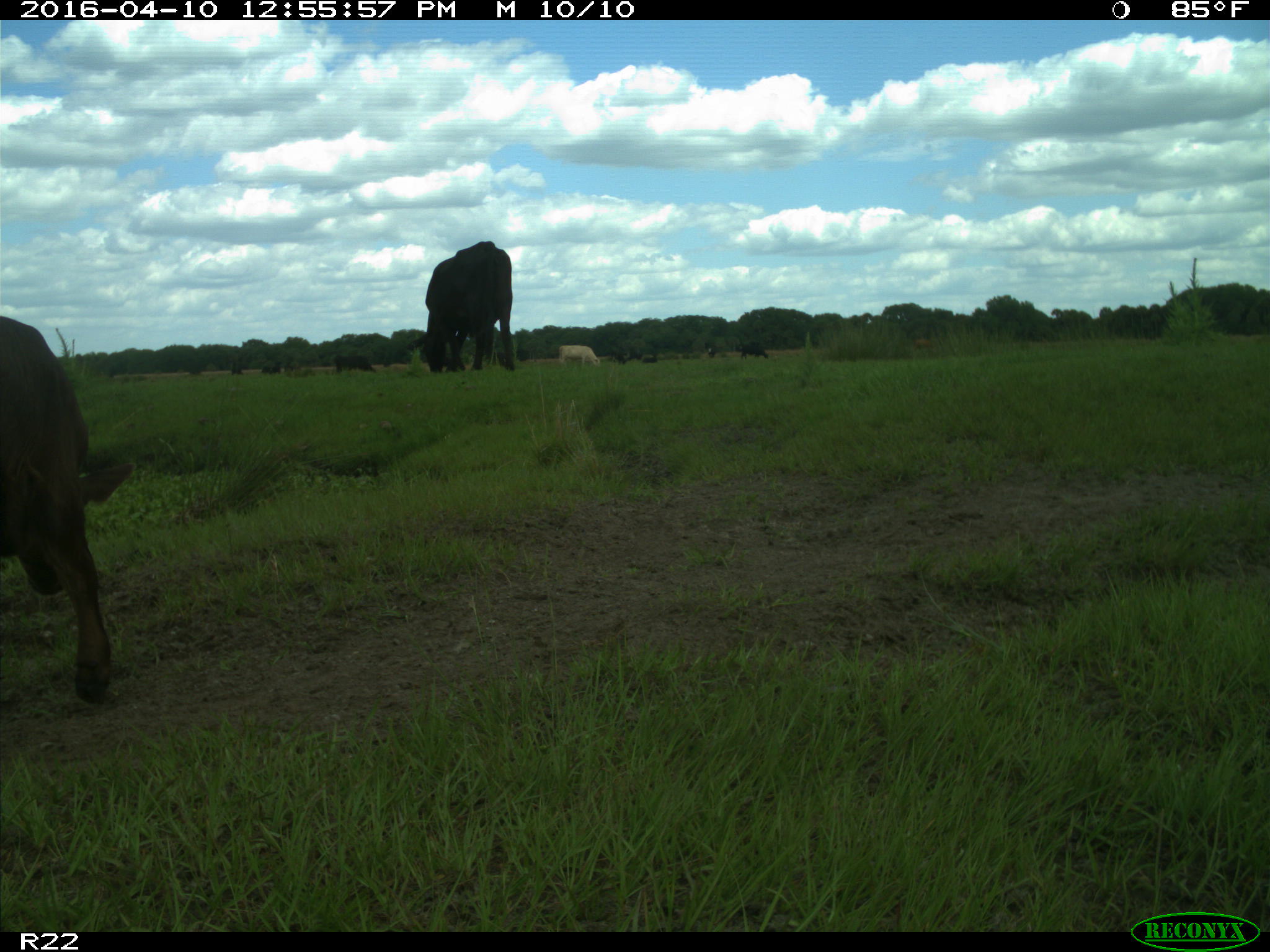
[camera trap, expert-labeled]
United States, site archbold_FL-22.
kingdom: Animalia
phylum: Chordata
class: Mammalia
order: Artiodactyla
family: Bovidae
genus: Bos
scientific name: Bos taurus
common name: domestic cow